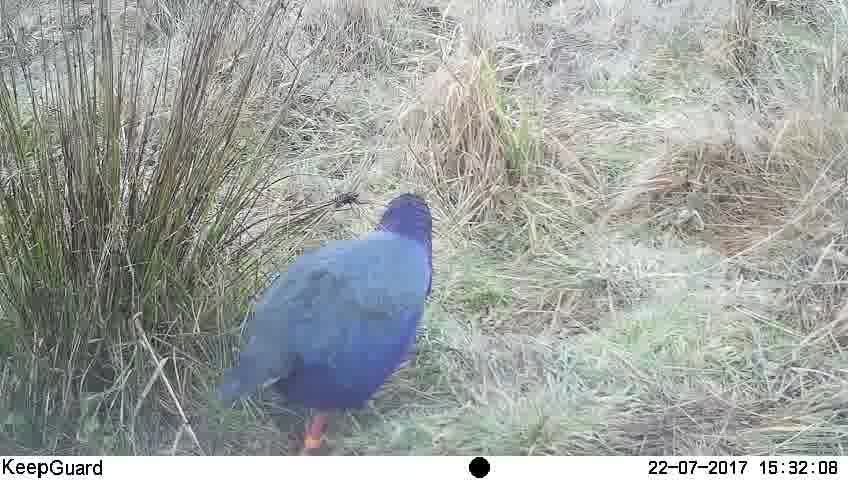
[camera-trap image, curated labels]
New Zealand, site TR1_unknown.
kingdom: Animalia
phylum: Chordata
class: Aves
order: Gruiformes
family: Rallidae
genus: Porphyrio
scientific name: Porphyrio mantelli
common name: takahe